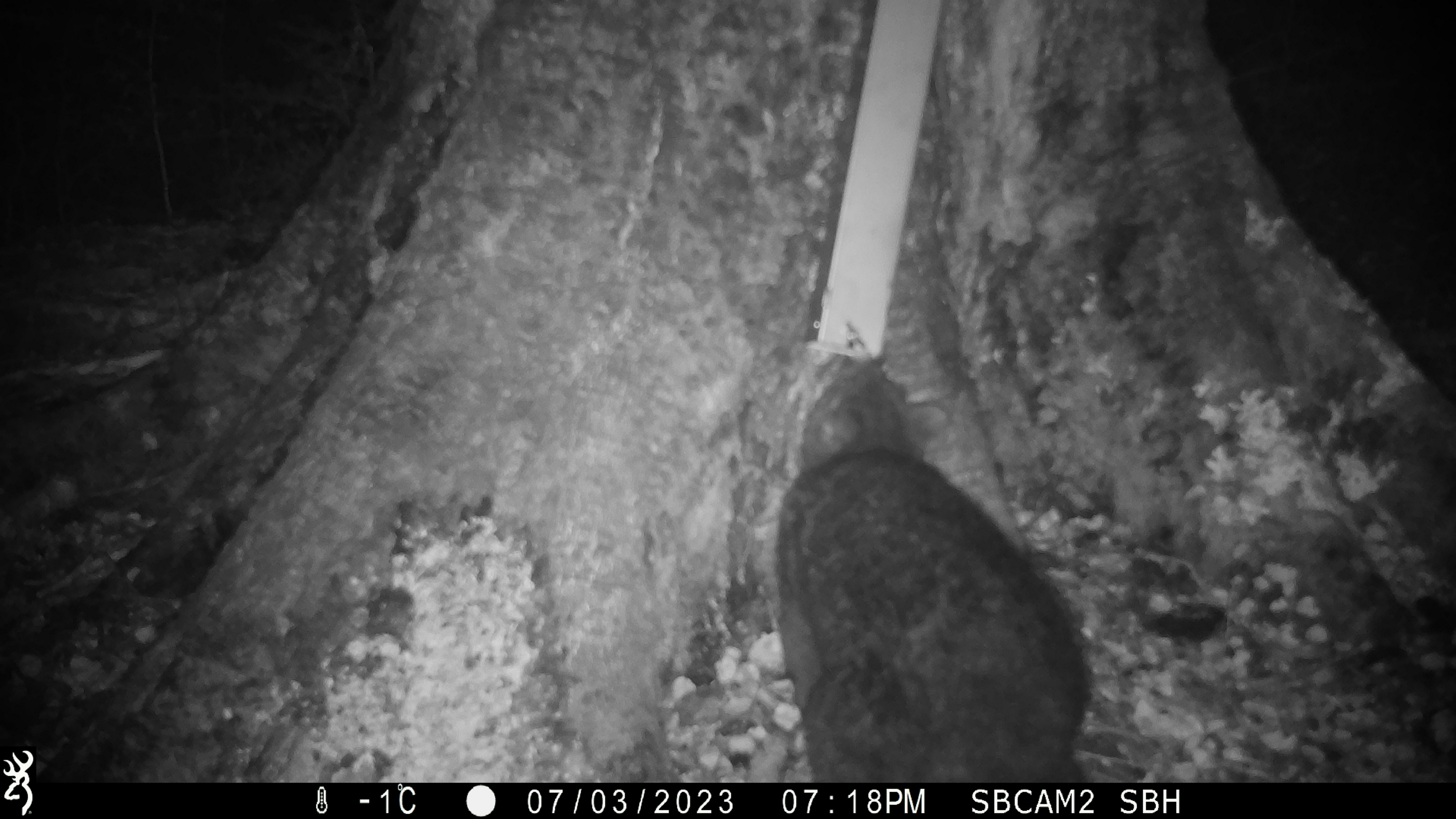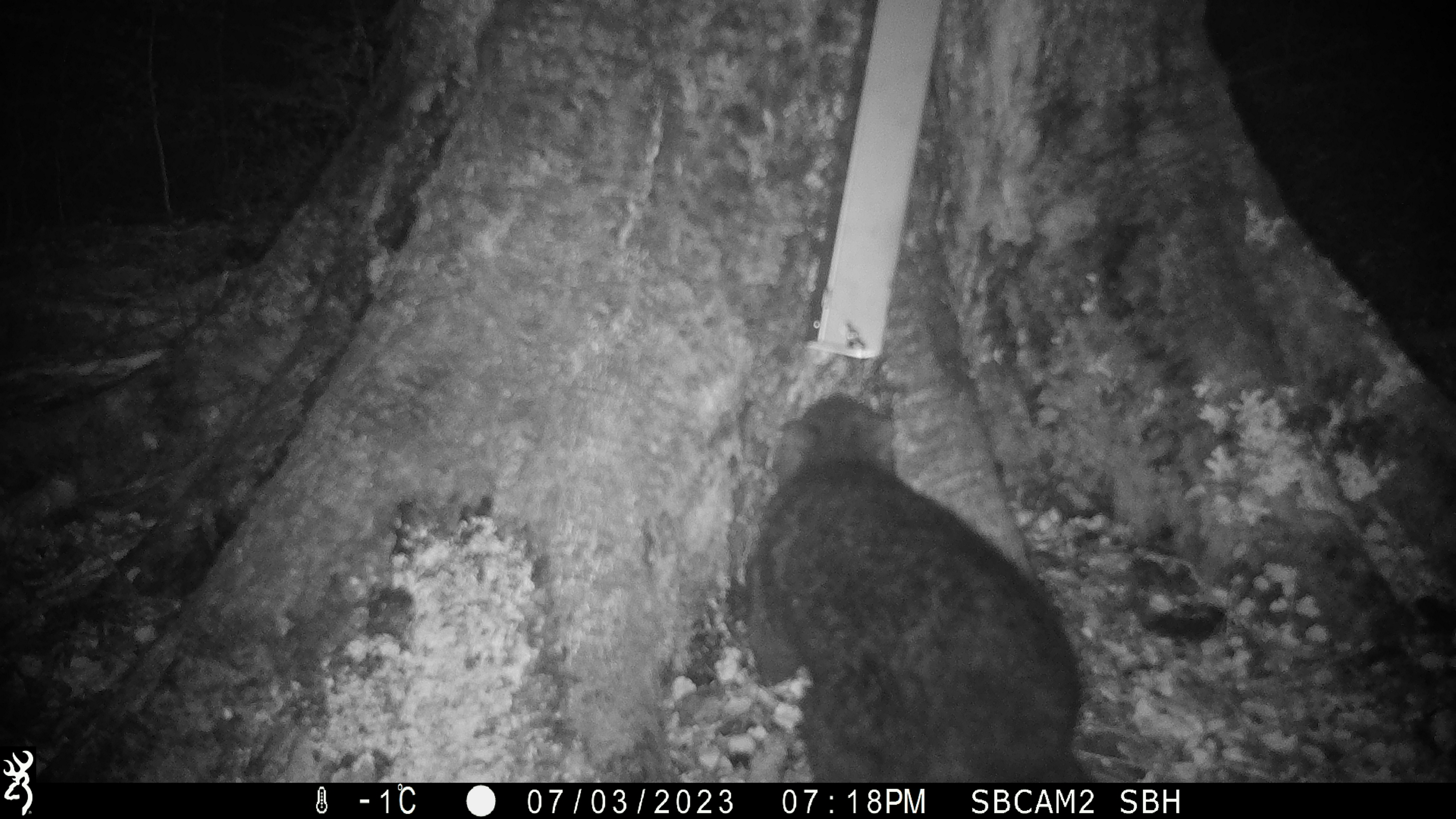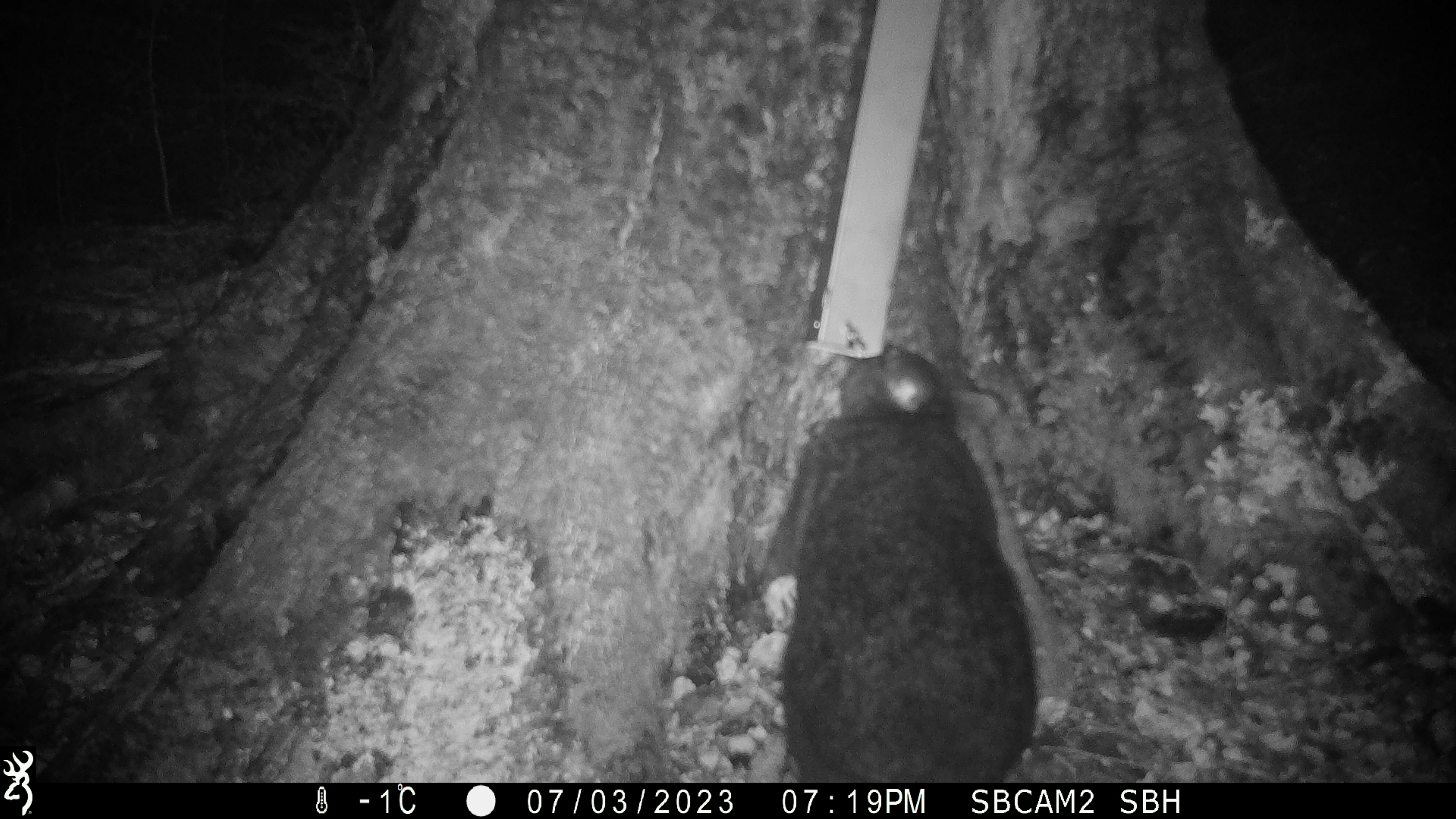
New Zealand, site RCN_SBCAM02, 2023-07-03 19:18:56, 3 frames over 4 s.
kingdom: Animalia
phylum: Chordata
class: Mammalia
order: Diprotodontia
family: Phalangeridae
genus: Trichosurus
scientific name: Trichosurus vulpecula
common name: common brushtail possum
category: possum